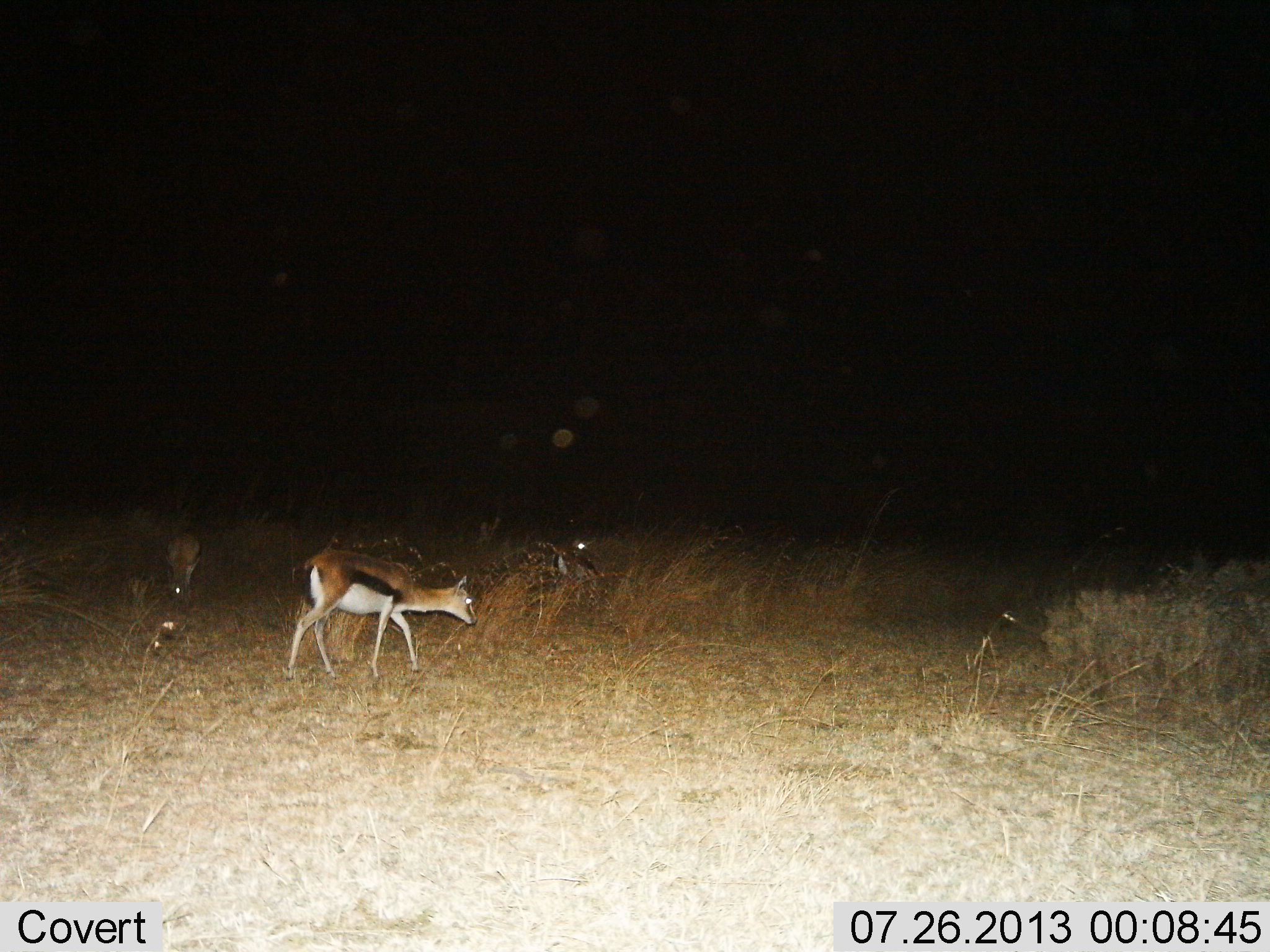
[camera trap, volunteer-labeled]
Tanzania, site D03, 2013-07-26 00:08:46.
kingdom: Animalia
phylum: Chordata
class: Mammalia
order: Artiodactyla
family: Bovidae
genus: Eudorcas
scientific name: Eudorcas thomsonii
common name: thomson's gazelle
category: gazellethomsons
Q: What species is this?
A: Gazellethomsons (thomson's gazelle) (Eudorcas thomsonii).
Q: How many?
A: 2.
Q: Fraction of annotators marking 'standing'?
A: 33%.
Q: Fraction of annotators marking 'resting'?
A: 3%.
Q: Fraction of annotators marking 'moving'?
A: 47%.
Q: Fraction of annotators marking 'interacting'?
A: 0%.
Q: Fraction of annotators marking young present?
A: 0%.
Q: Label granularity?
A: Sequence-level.